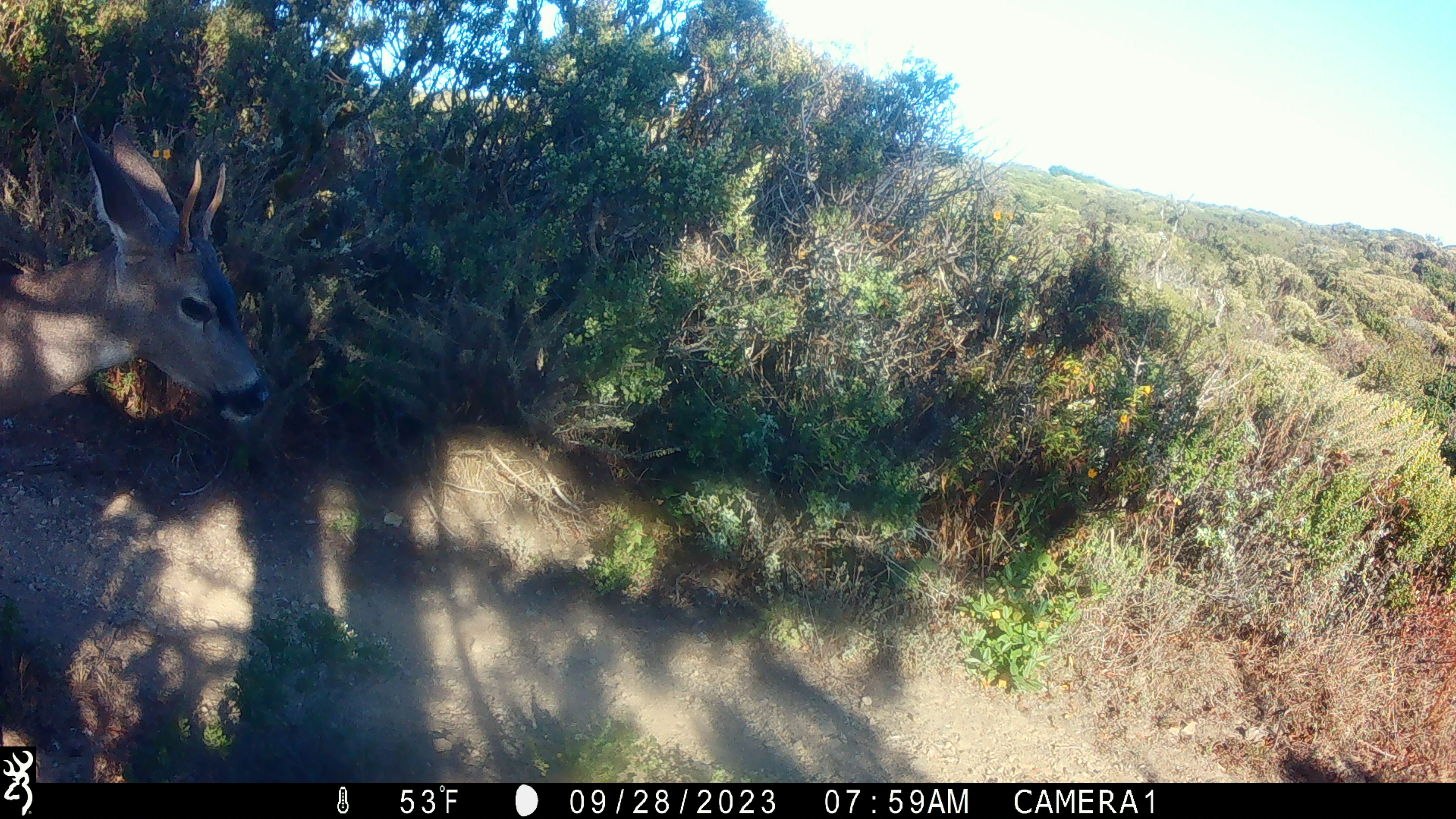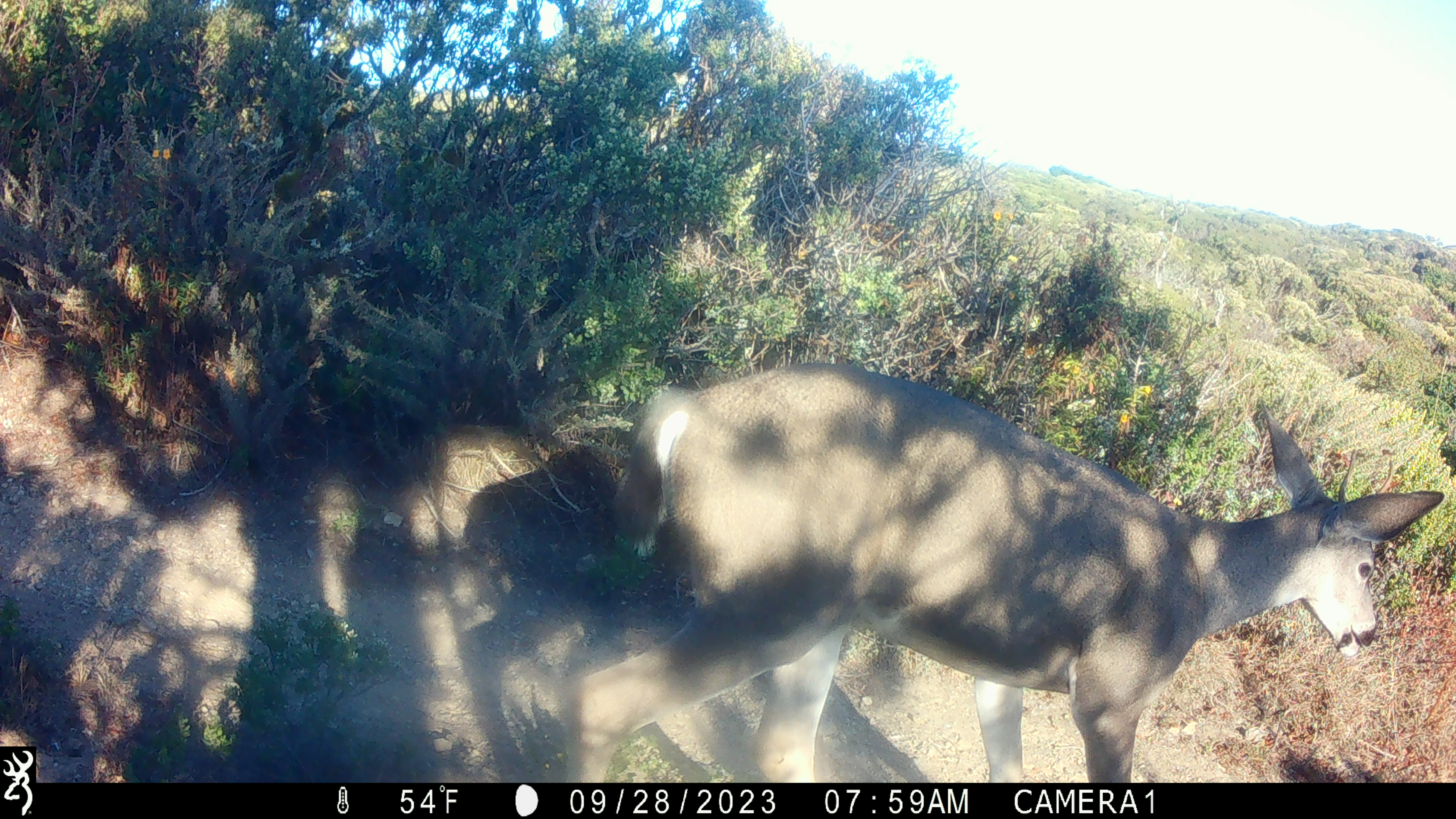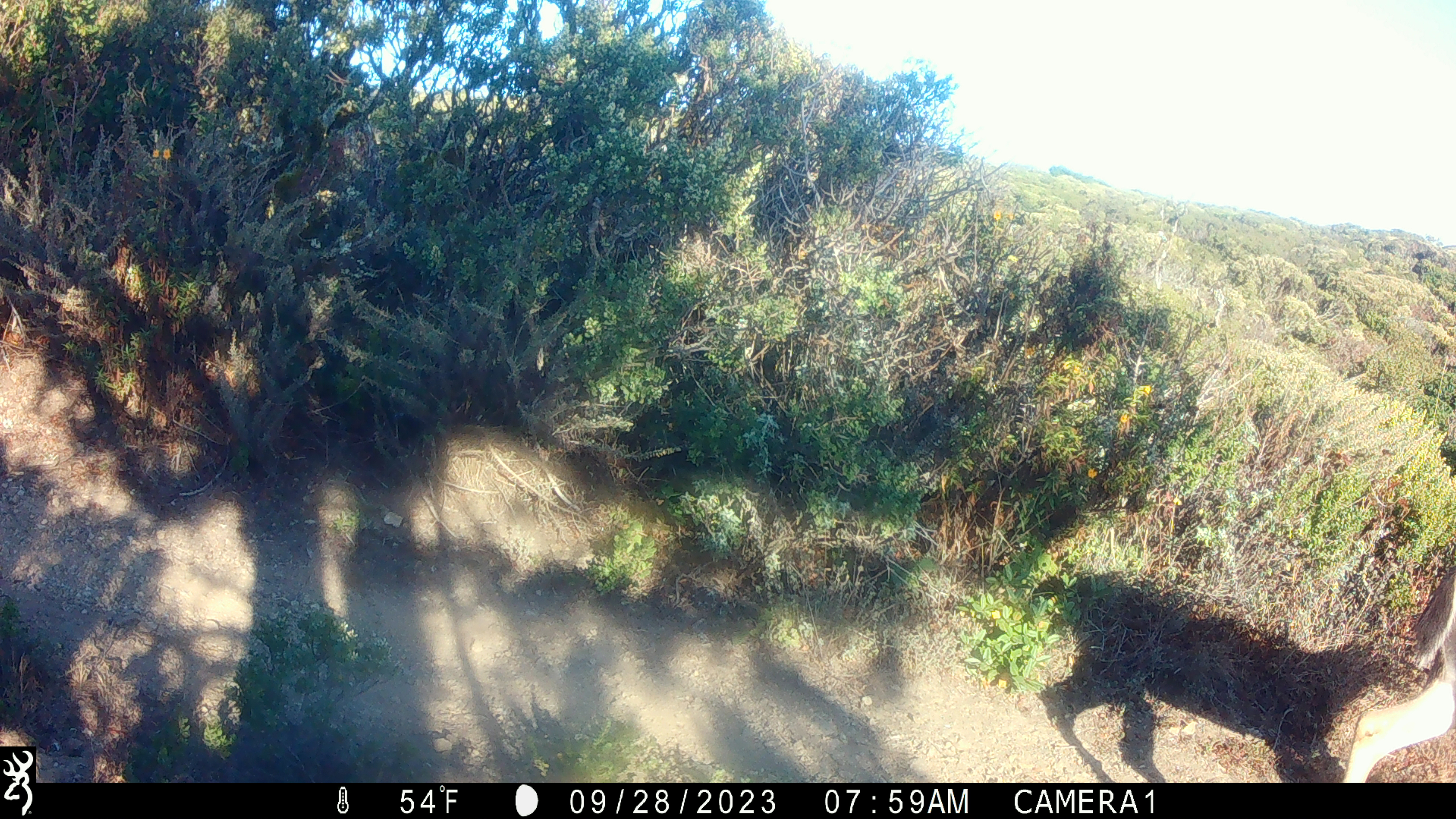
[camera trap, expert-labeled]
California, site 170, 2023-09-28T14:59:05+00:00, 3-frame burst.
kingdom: Animalia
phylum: Chordata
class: Mammalia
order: Artiodactyla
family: Cervidae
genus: Odocoileus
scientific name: Odocoileus hemionus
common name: mule deer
Mule deer (Odocoileus hemionus).